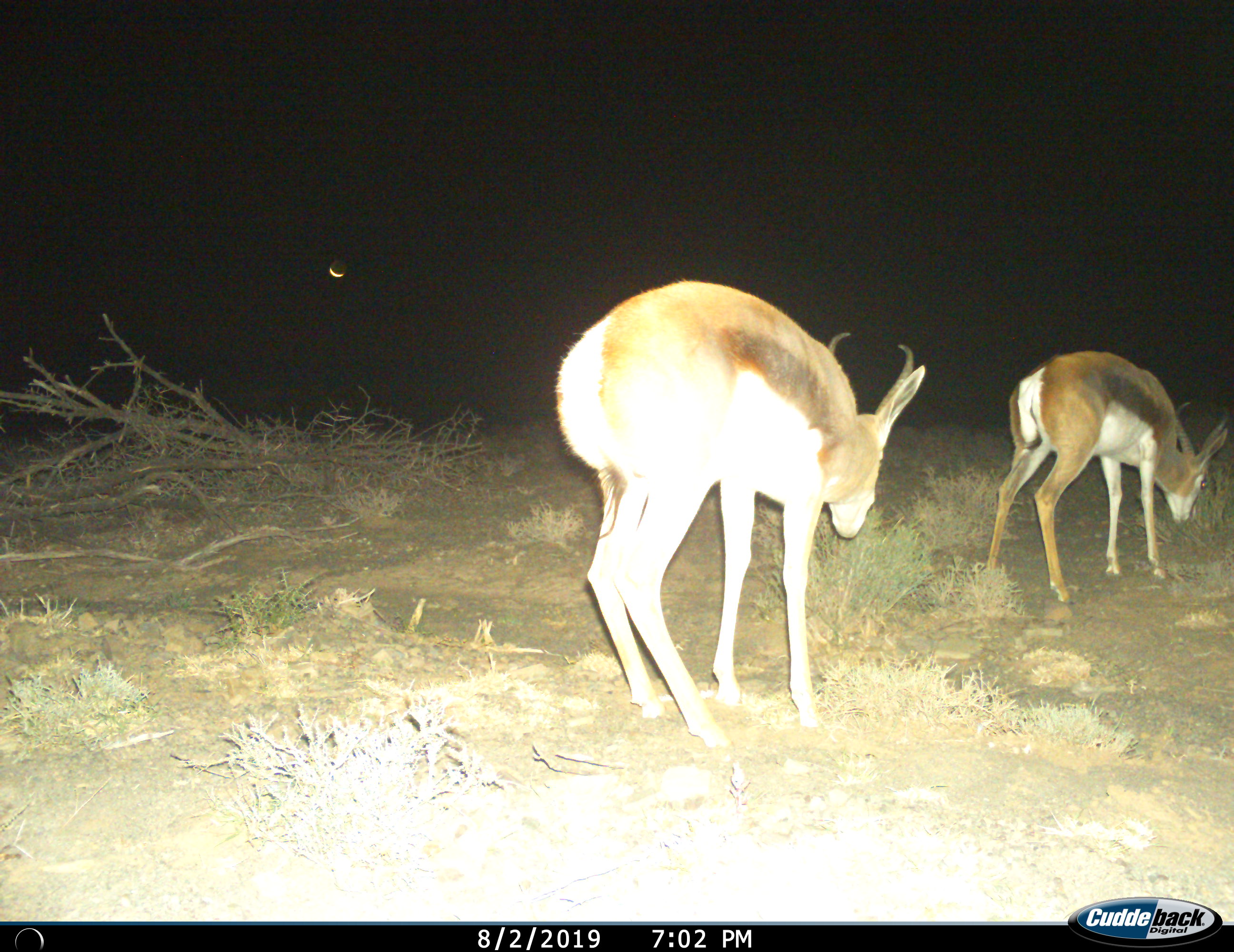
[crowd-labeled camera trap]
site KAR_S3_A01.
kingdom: Animalia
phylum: Chordata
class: Mammalia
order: Artiodactyla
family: Bovidae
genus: Antidorcas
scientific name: Antidorcas marsupialis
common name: springbok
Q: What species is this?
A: Springbok (Antidorcas marsupialis).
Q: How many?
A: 2.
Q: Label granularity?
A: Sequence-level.